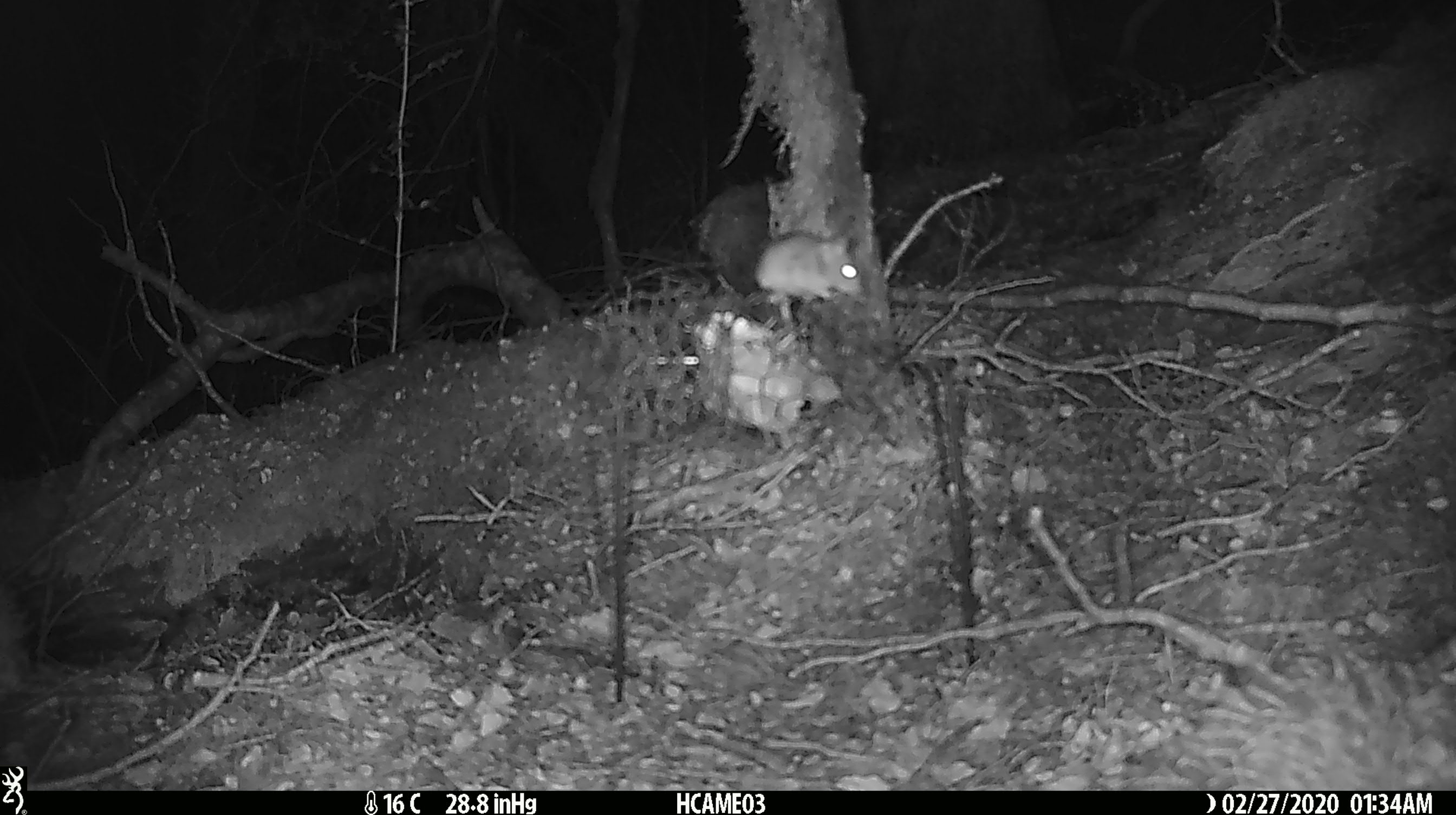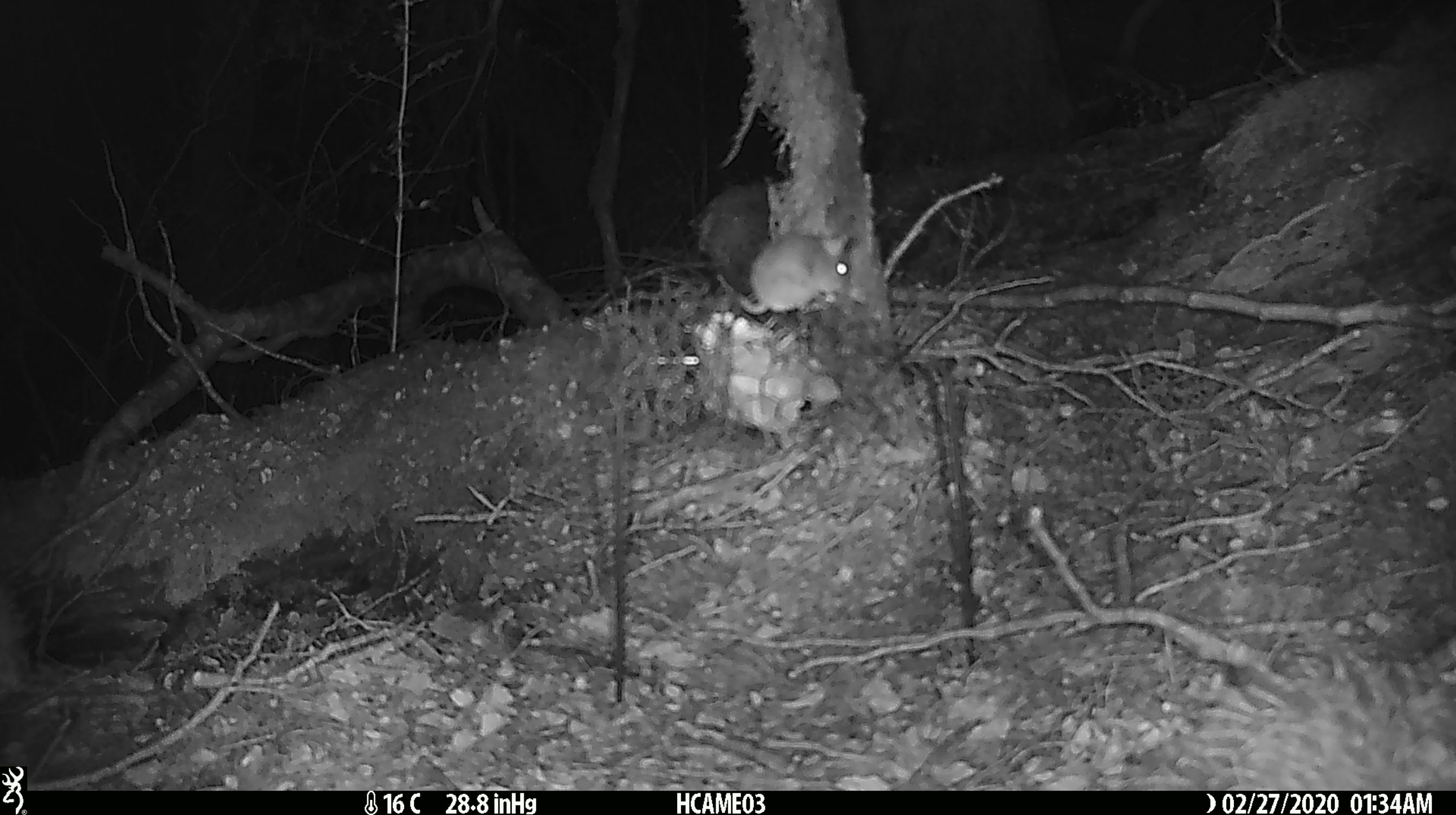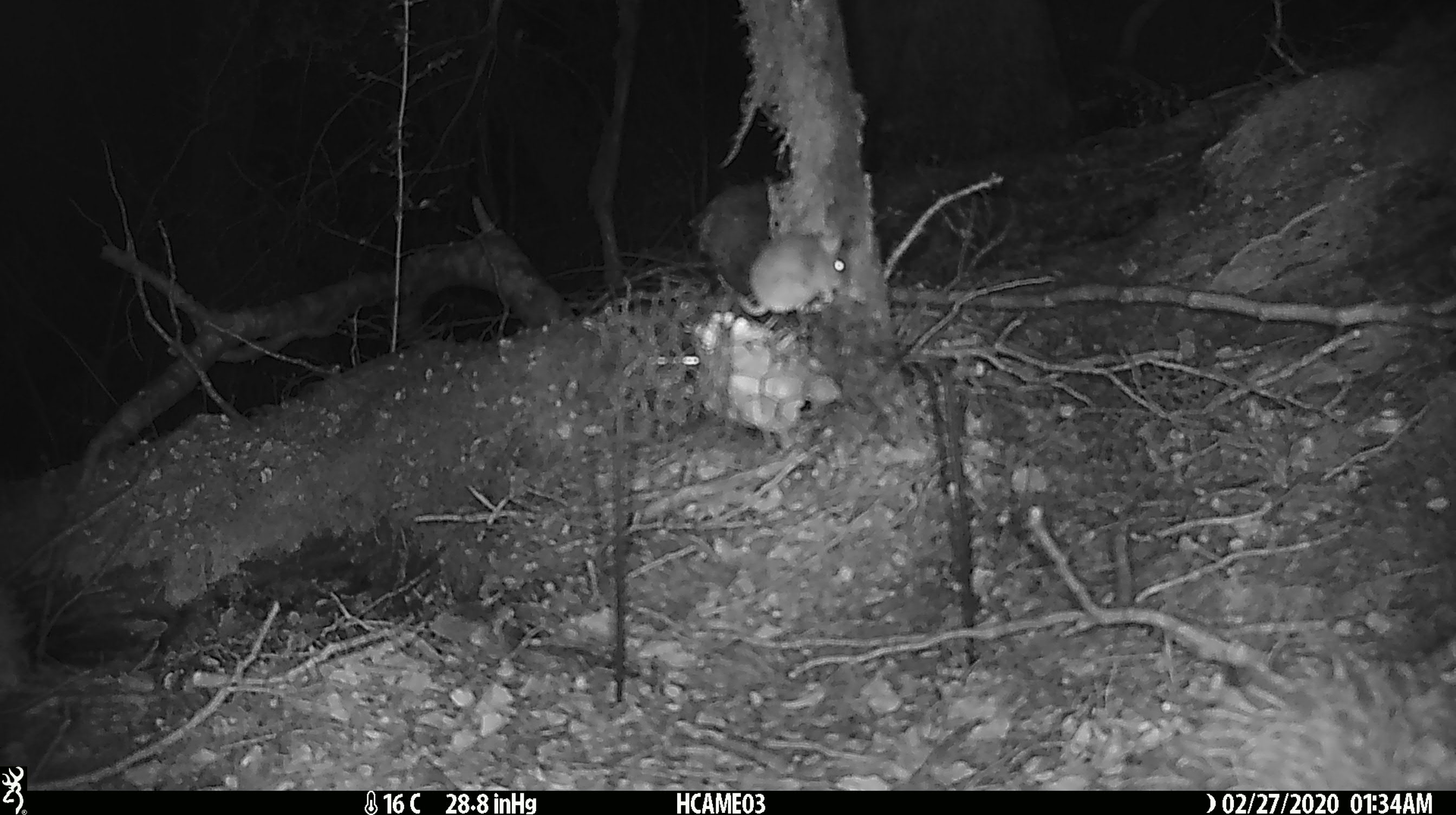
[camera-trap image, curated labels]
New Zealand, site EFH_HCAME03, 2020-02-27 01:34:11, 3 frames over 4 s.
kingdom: Animalia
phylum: Chordata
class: Mammalia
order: Rodentia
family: Muridae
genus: Mus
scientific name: Mus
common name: mouse